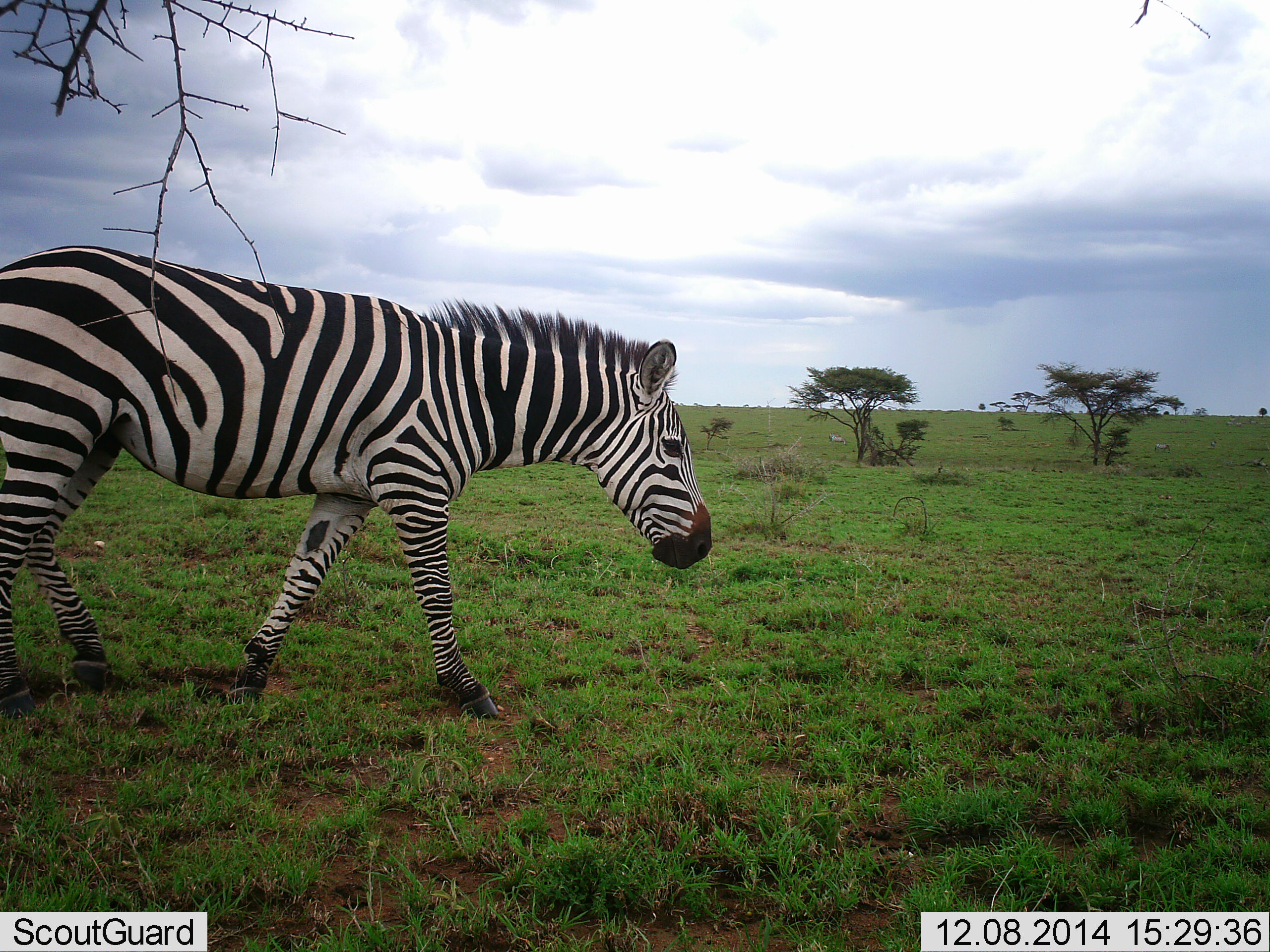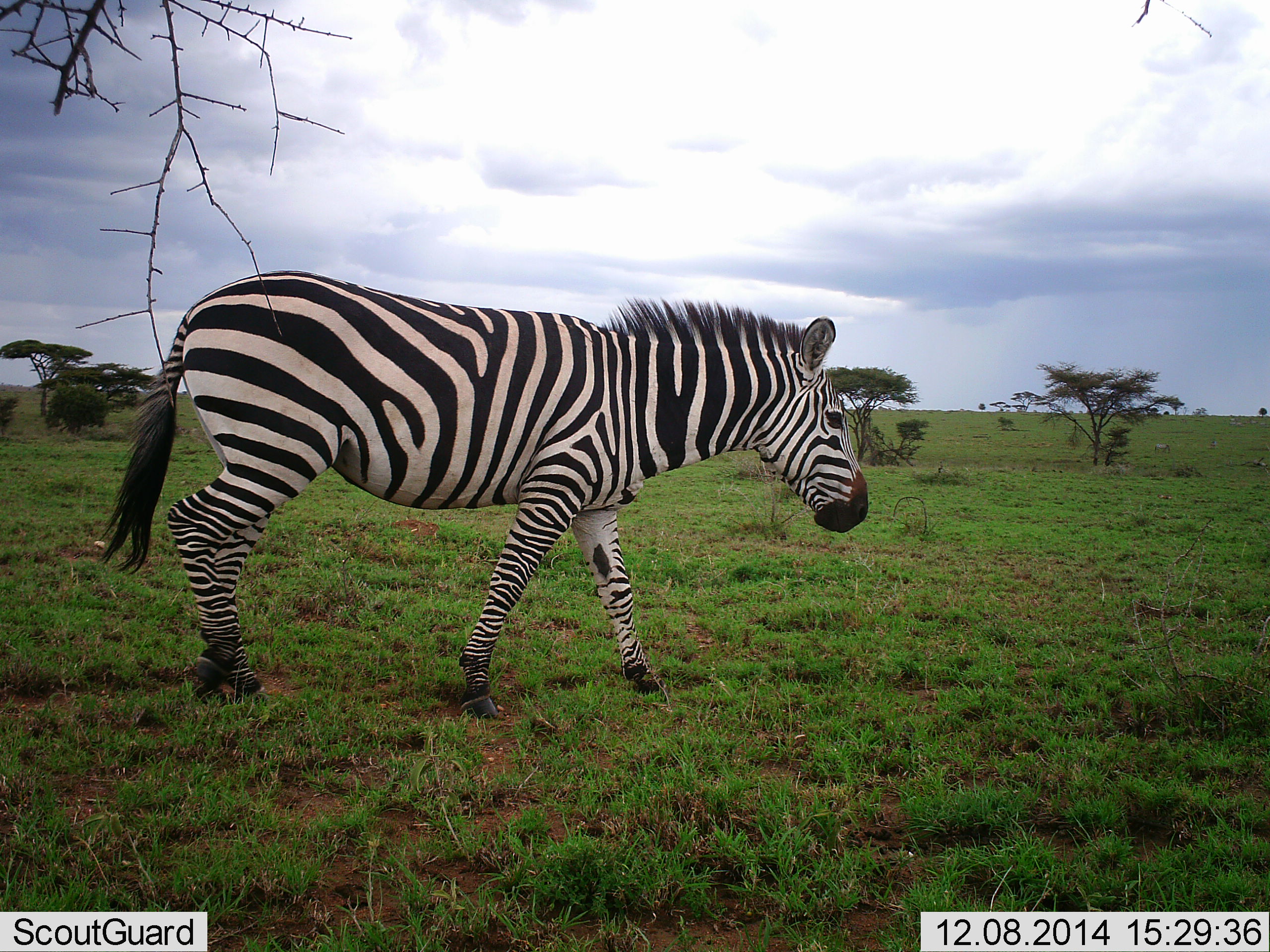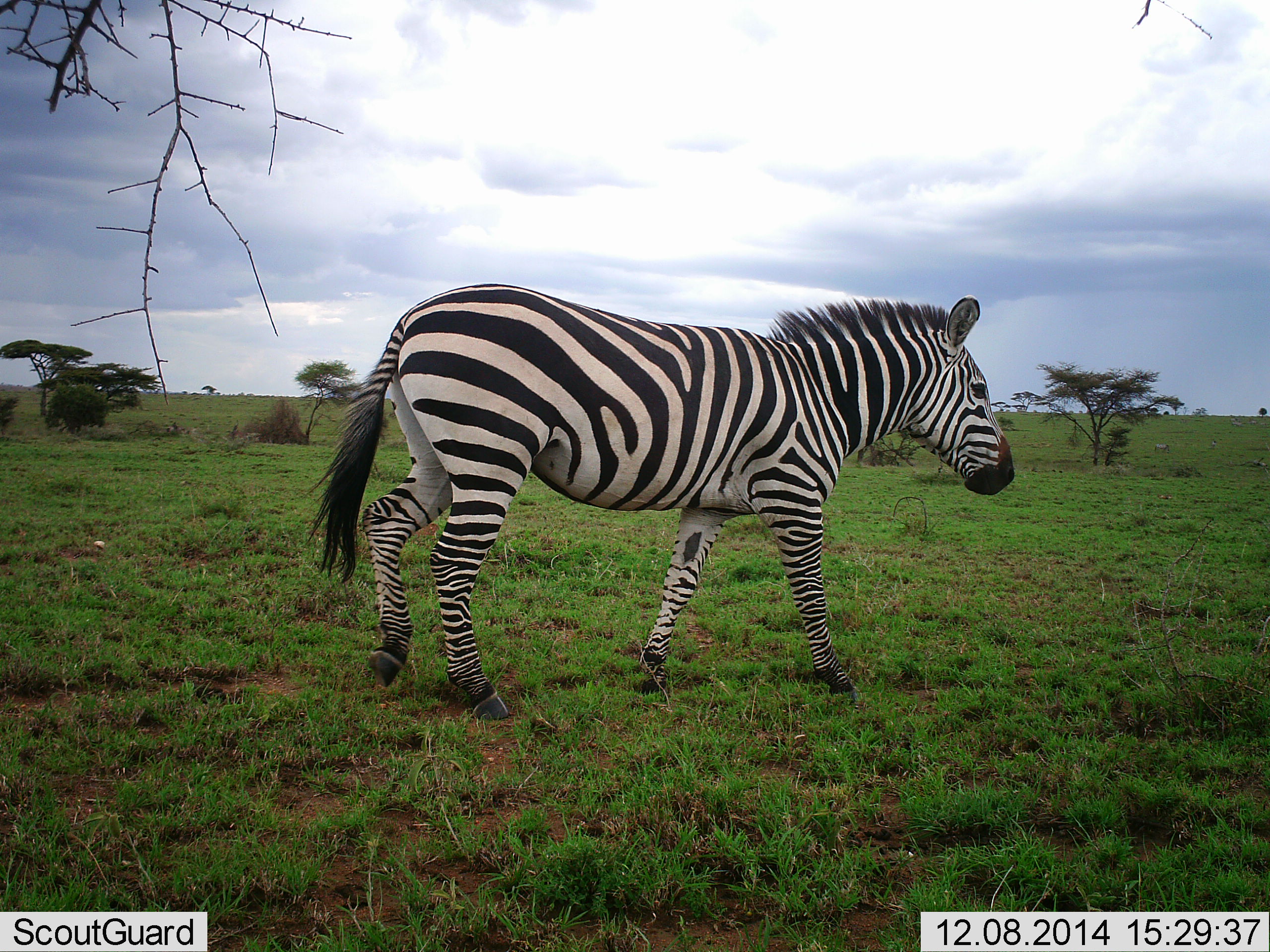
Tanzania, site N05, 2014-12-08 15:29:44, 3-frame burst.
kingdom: Animalia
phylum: Chordata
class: Mammalia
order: Perissodactyla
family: Equidae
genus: Equus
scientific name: Equus quagga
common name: plains zebra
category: zebra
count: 1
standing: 0%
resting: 0%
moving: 100%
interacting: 0%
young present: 0%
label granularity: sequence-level